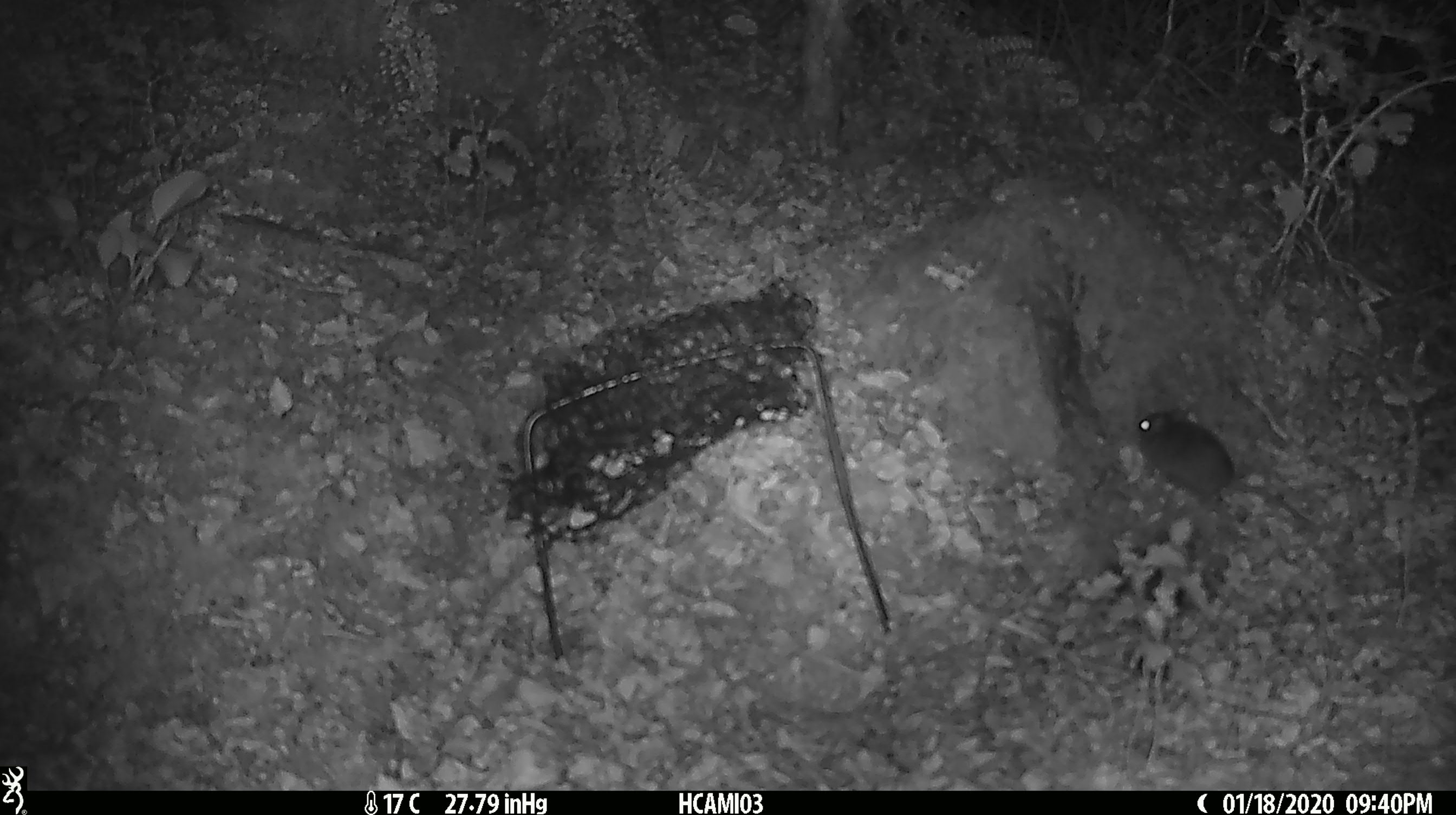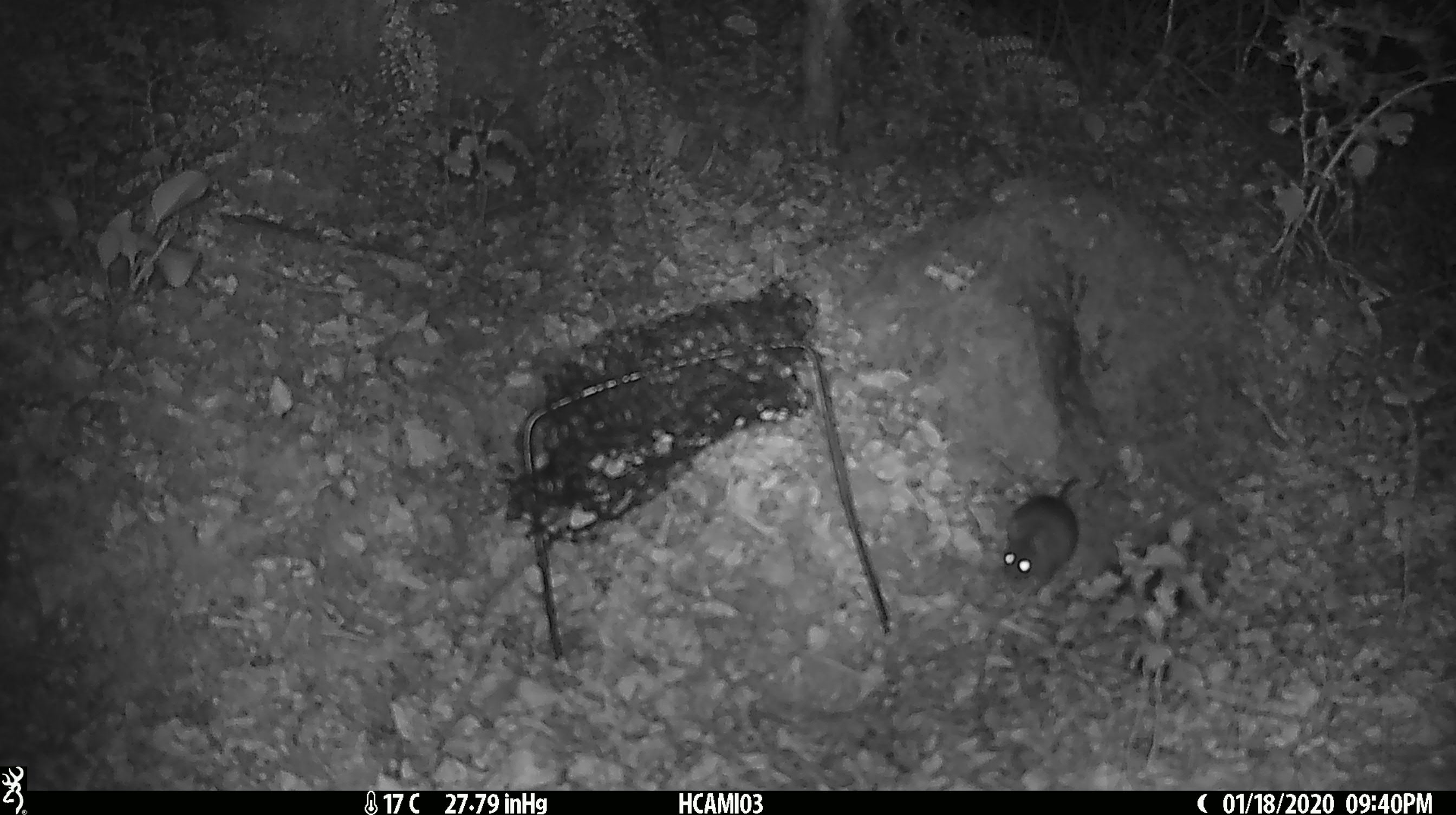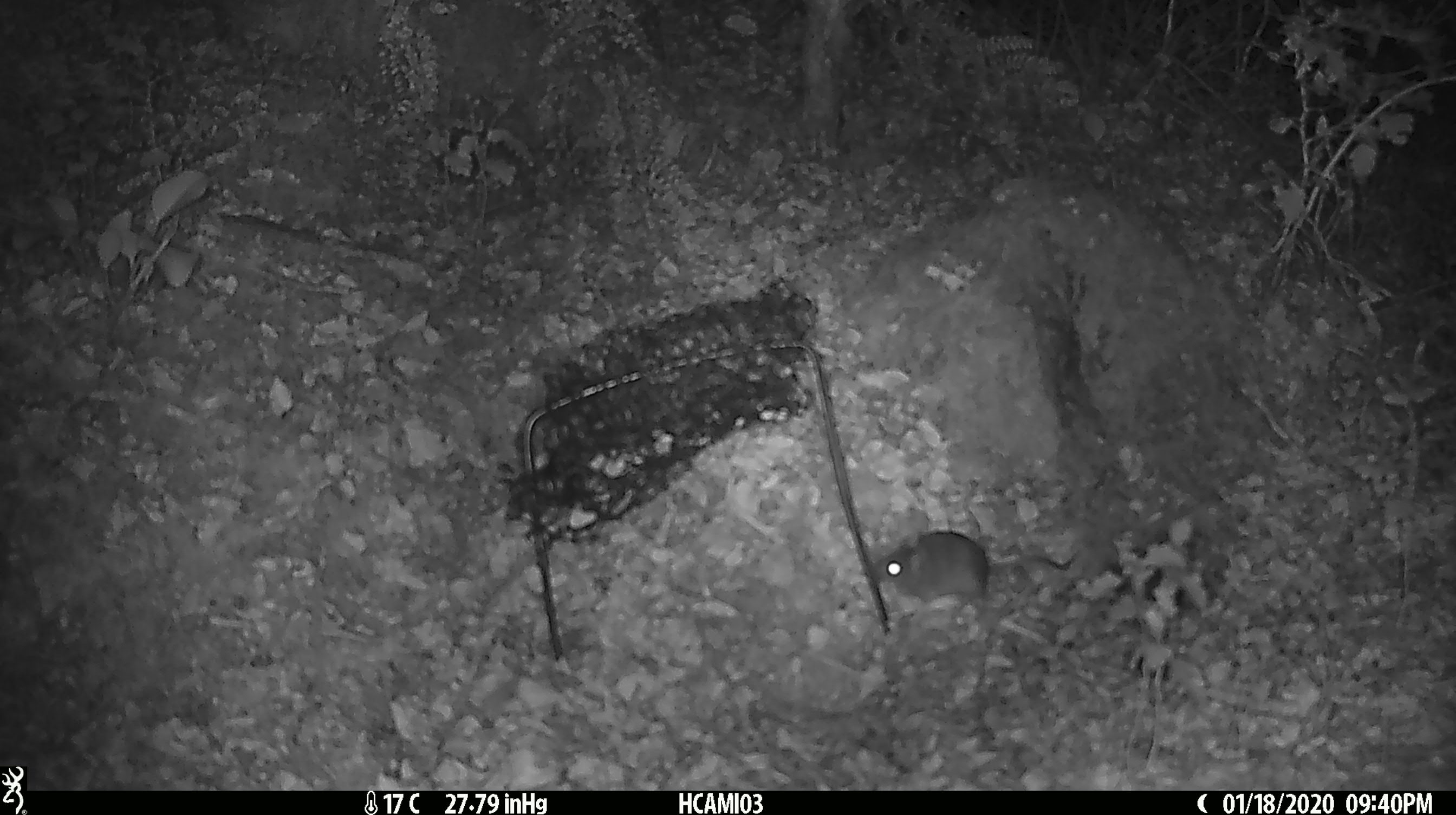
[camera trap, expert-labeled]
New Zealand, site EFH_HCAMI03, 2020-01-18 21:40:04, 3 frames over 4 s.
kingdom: Animalia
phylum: Chordata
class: Mammalia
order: Rodentia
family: Muridae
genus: Mus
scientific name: Mus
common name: mouse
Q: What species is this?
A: Mouse (Mus).